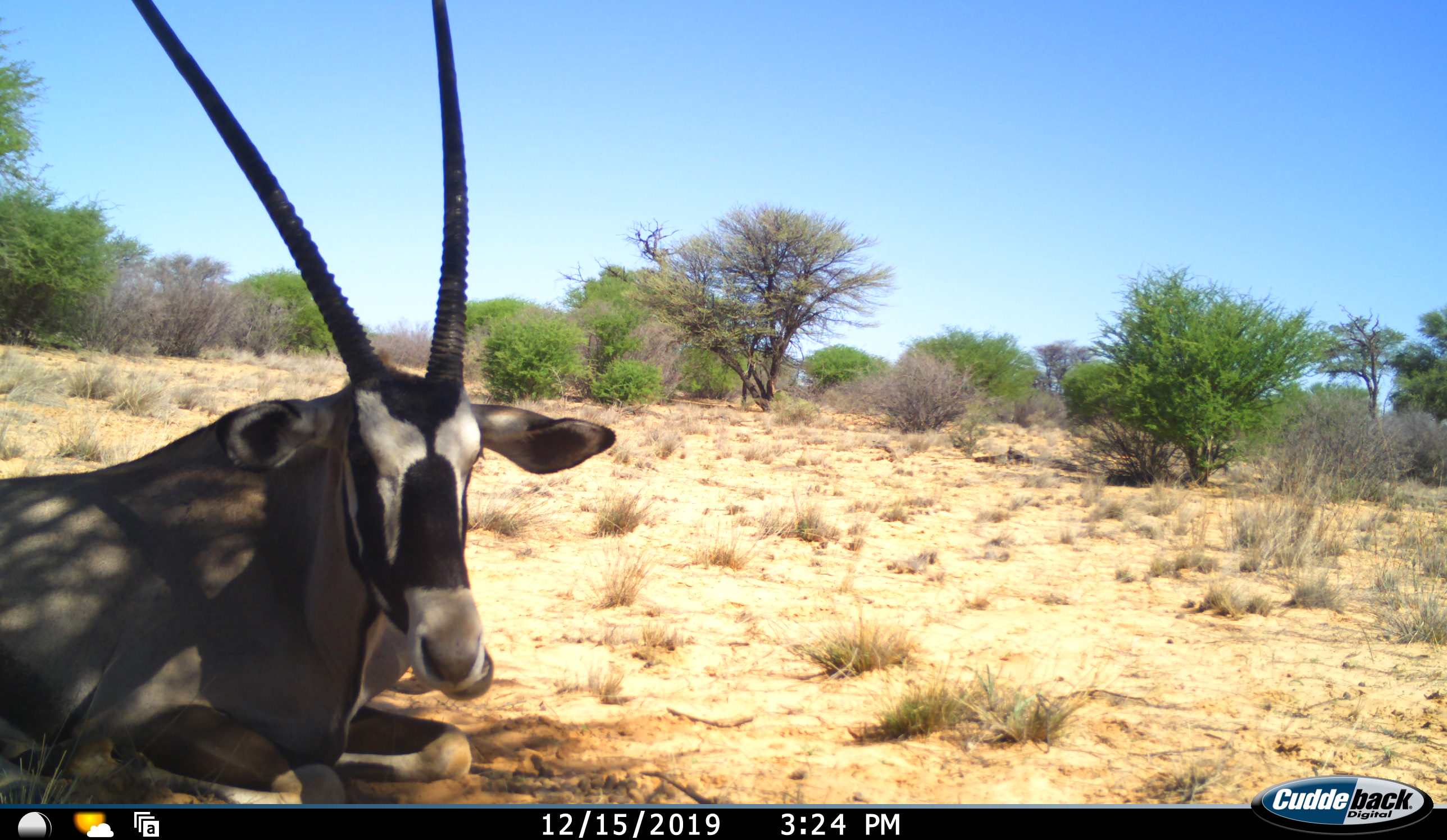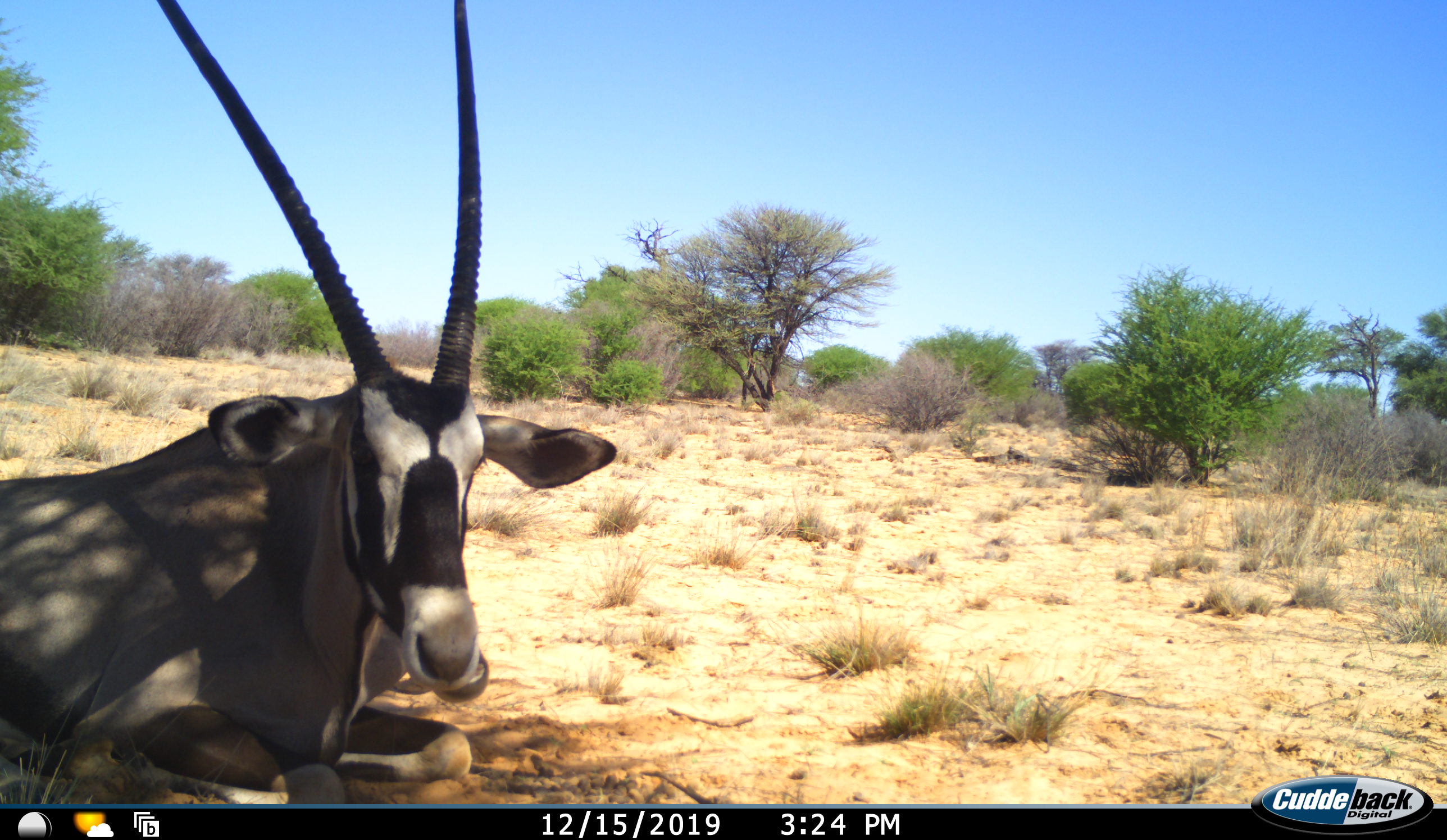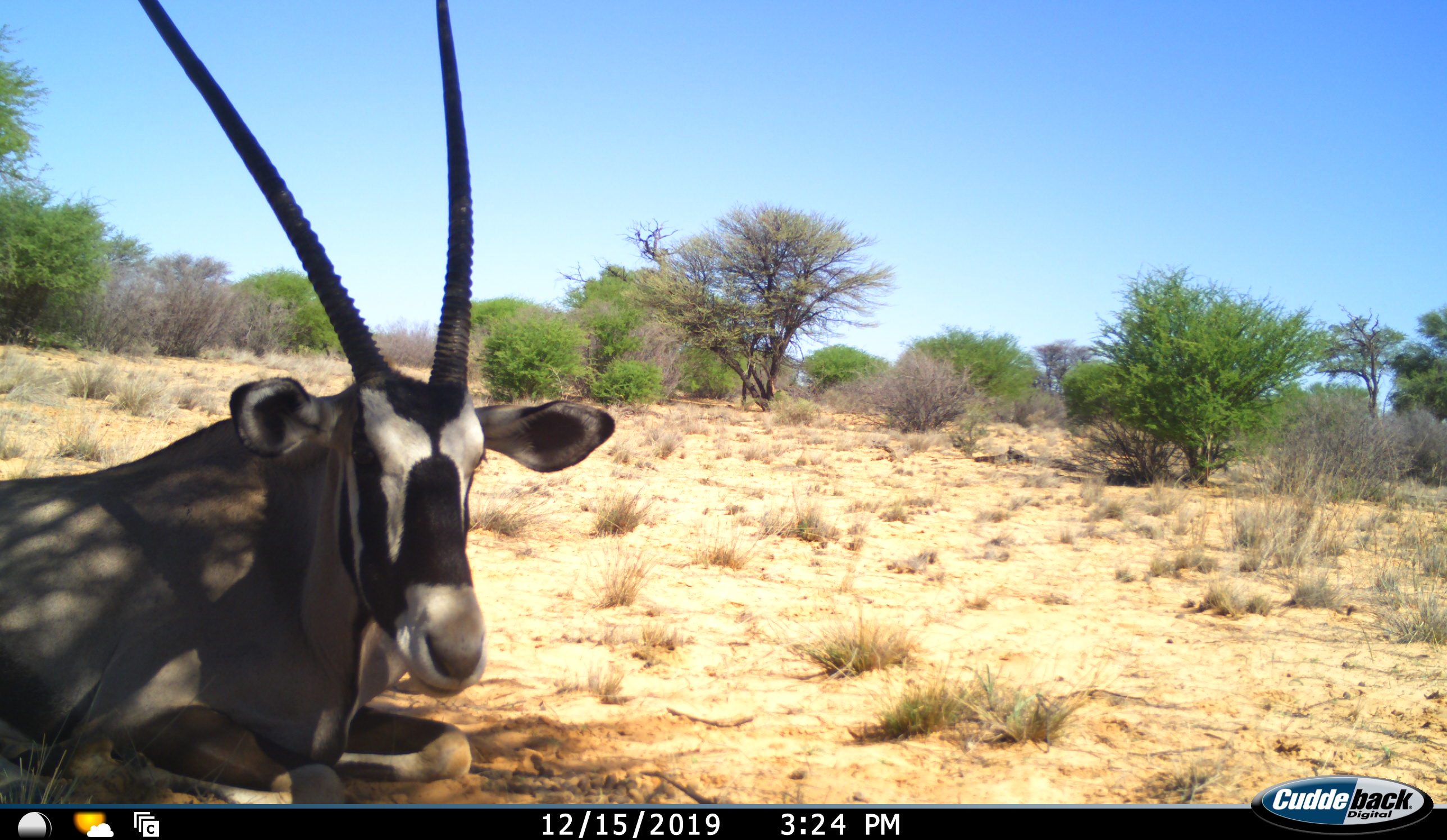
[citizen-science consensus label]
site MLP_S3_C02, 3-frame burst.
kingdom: Animalia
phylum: Chordata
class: Mammalia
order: Artiodactyla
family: Bovidae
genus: Oryx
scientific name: Oryx gazella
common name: gemsbok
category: oryx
Oryx (gemsbok) (Oryx gazella), count 1. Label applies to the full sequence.